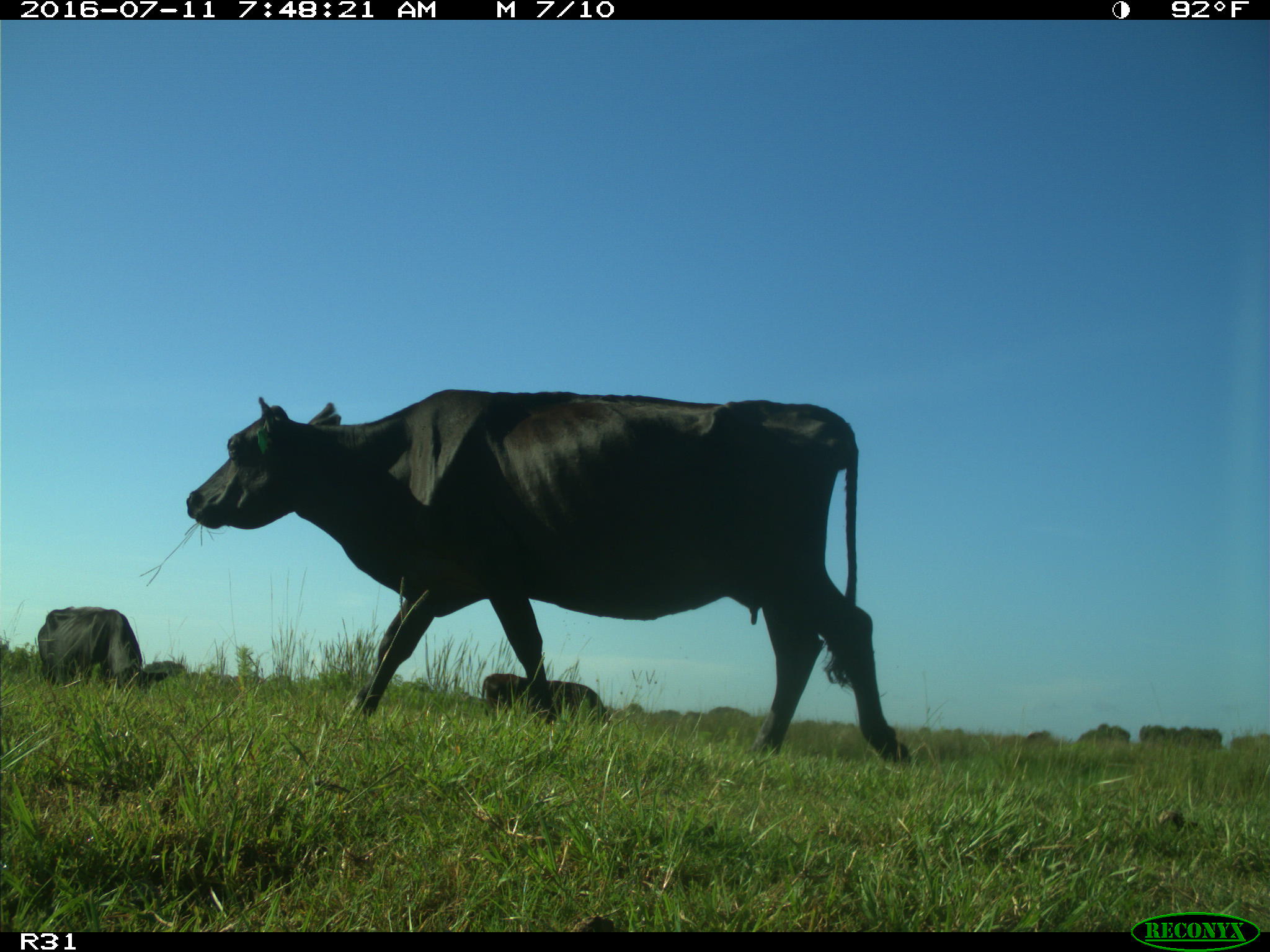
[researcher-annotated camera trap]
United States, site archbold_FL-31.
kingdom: Animalia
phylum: Chordata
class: Mammalia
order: Artiodactyla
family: Bovidae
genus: Bos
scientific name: Bos taurus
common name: domestic cow